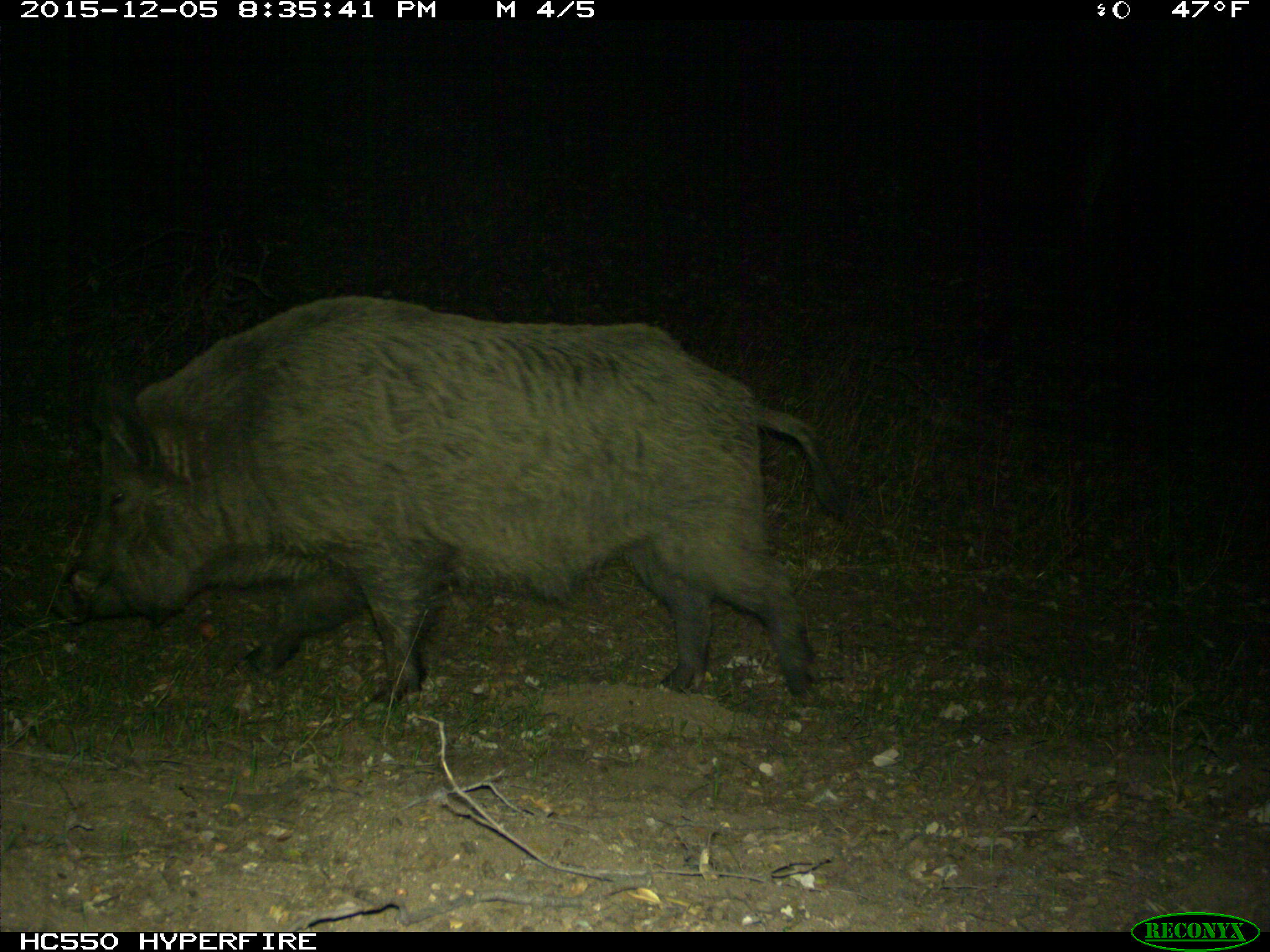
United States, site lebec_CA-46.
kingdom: Animalia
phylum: Chordata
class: Mammalia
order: Artiodactyla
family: Suidae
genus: Sus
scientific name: Sus scrofa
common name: wild boar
Sus scrofa (wild boar).